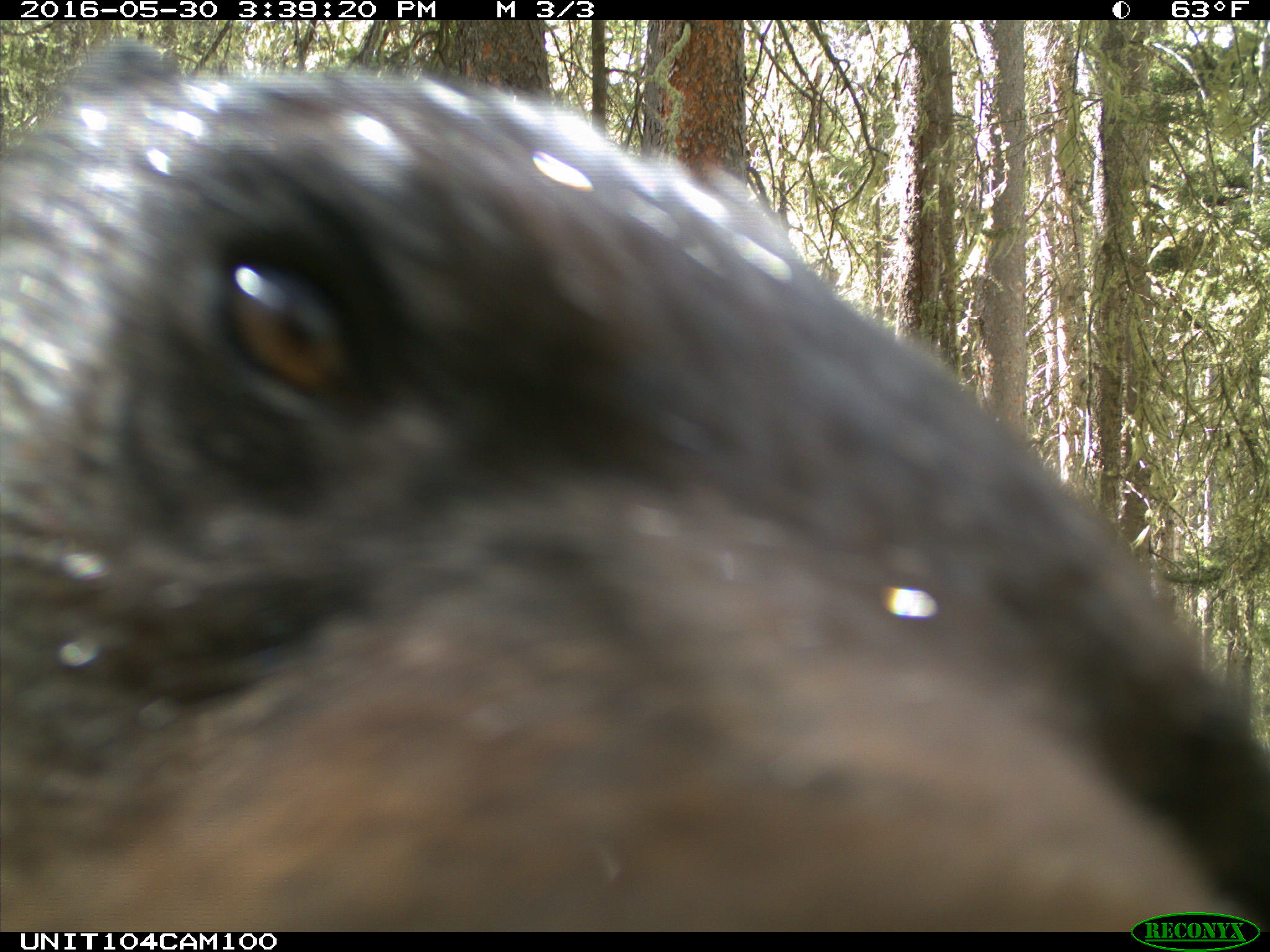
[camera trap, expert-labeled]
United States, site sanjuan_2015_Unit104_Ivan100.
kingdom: Animalia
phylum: Chordata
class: Mammalia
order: Carnivora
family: Ursidae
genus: Ursus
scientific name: Ursus americanus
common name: american black bear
Ursus americanus (american black bear).